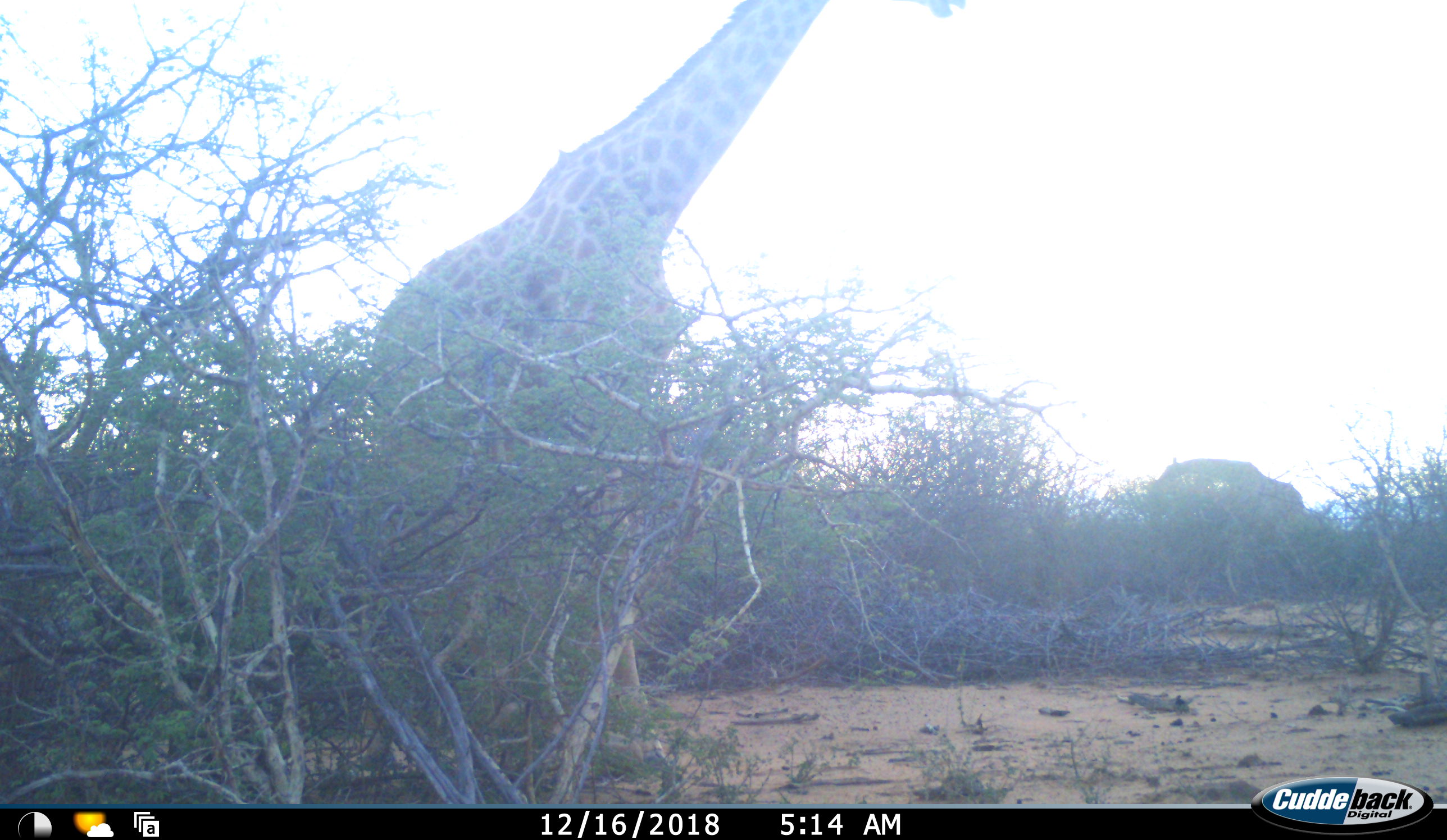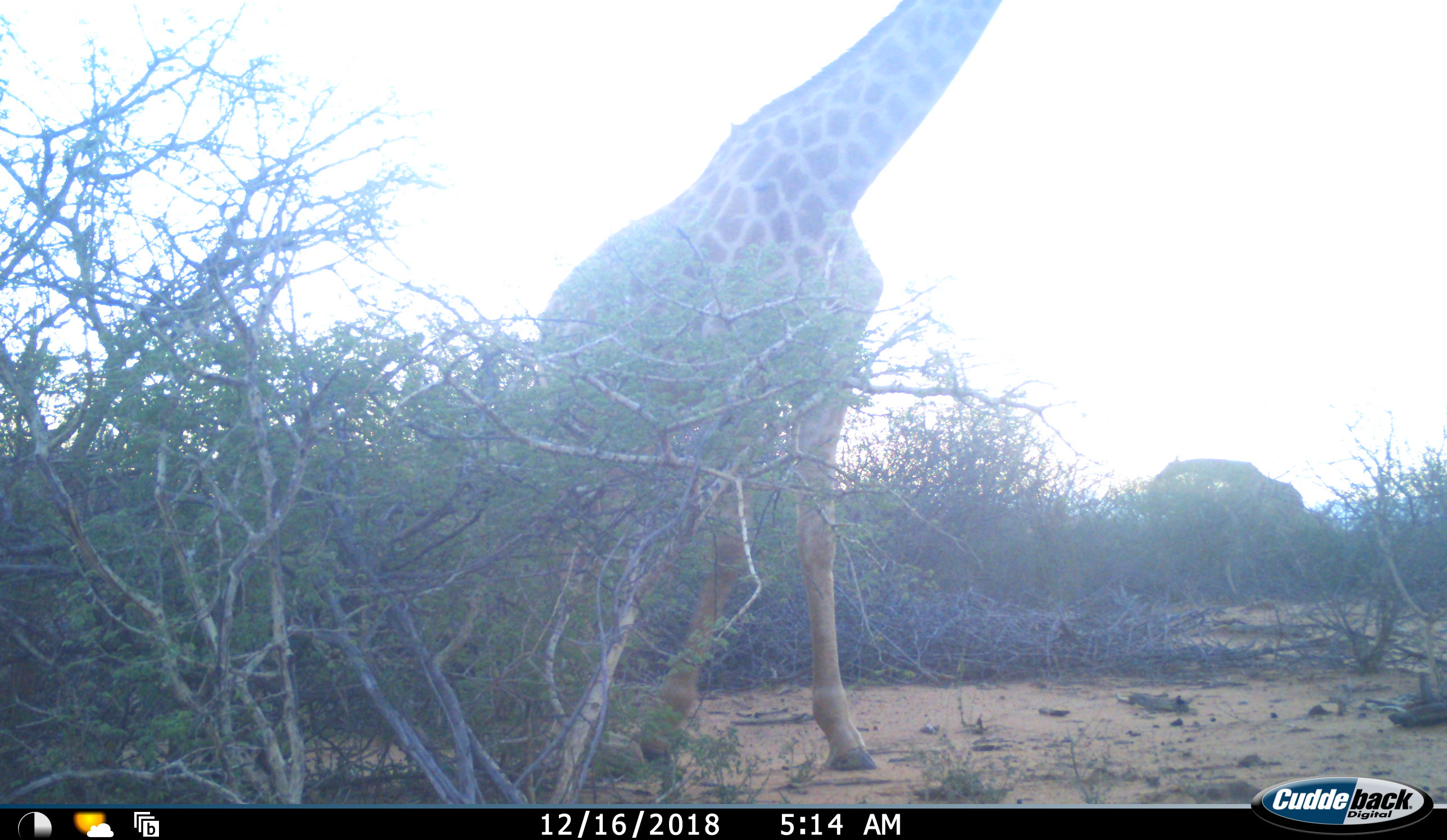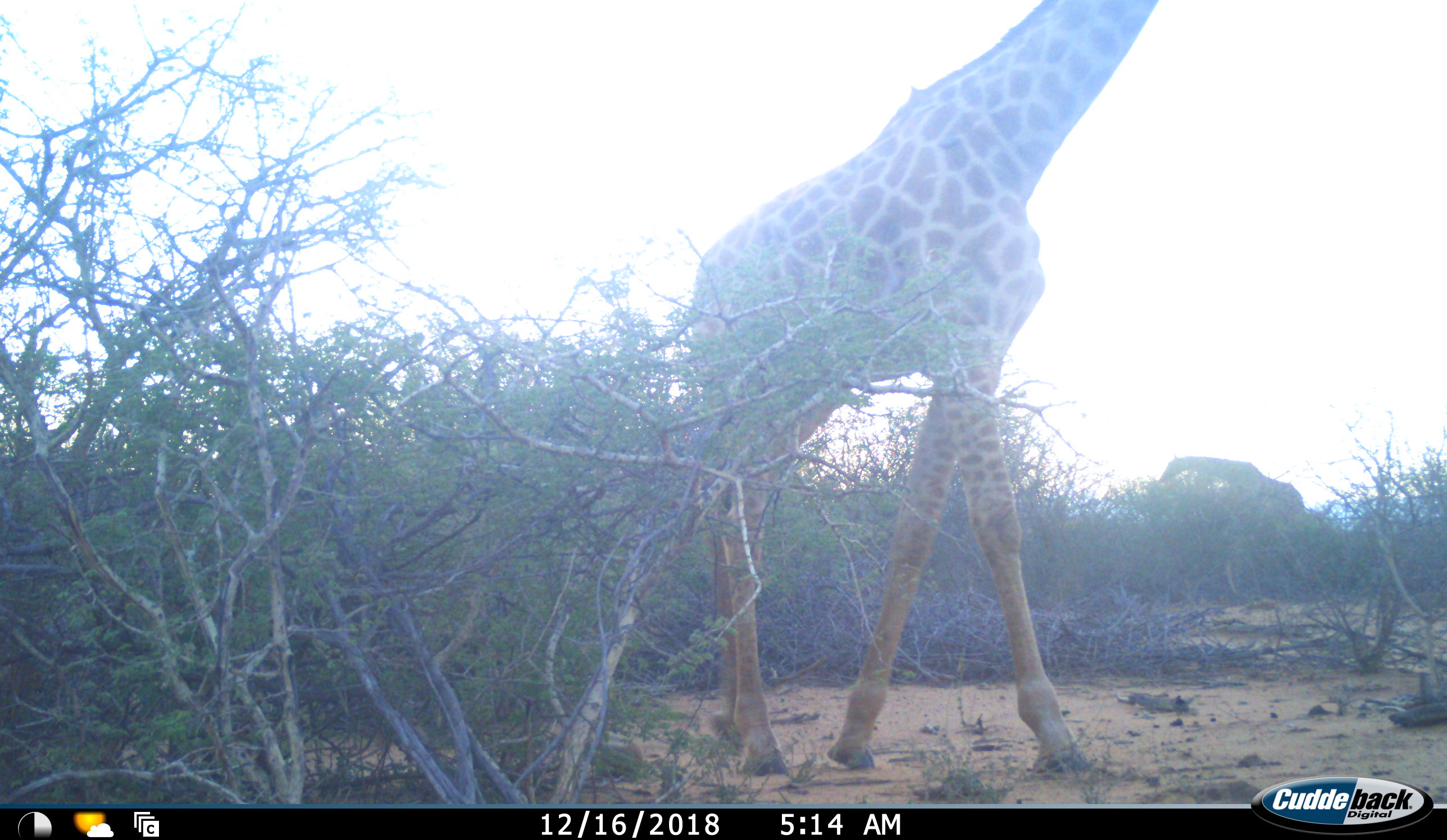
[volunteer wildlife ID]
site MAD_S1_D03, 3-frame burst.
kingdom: Animalia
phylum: Chordata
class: Mammalia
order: Artiodactyla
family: Giraffidae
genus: Giraffa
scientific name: Giraffa camelopardalis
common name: giraffe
Giraffe (Giraffa camelopardalis), count 1. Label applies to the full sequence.